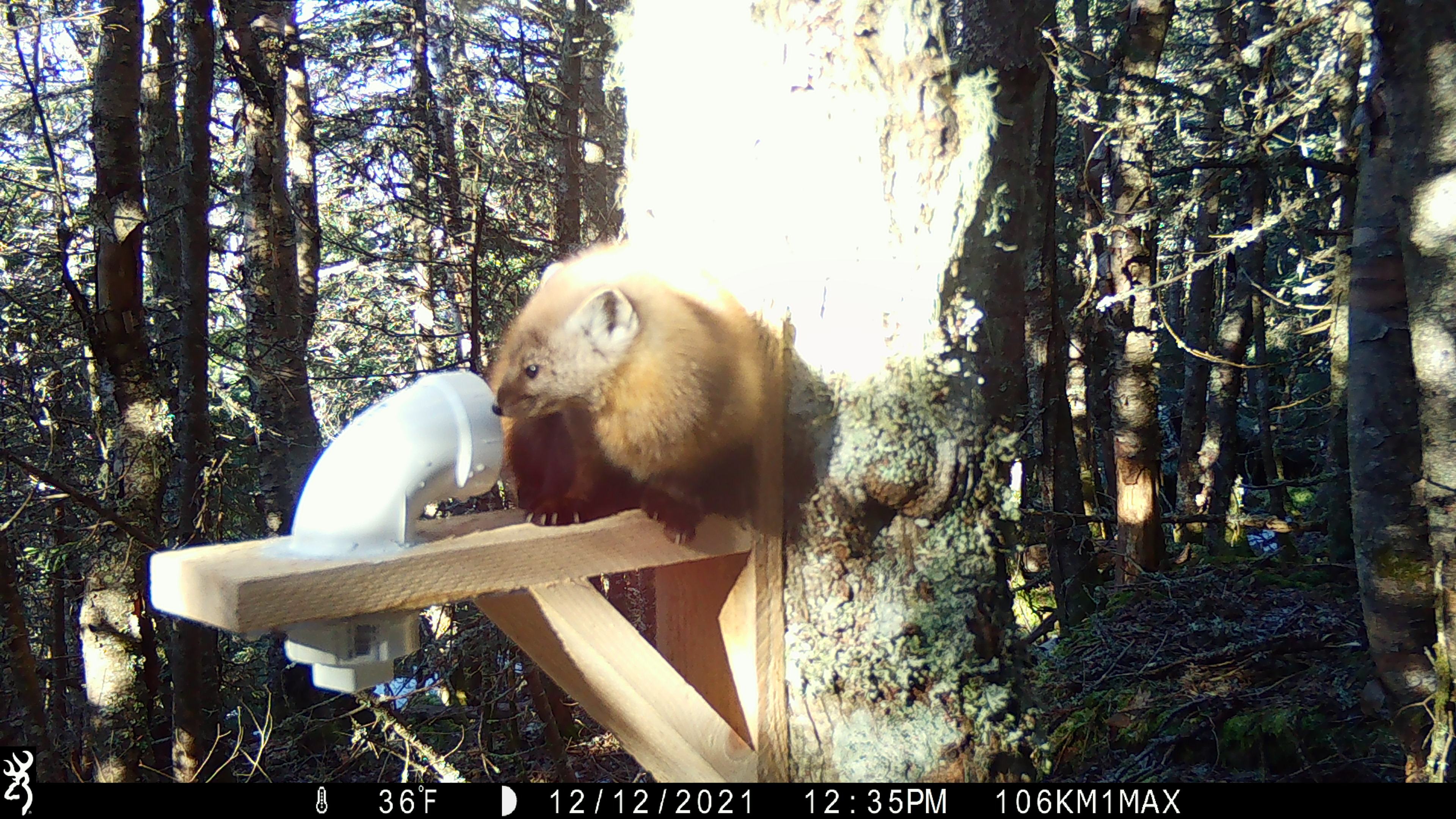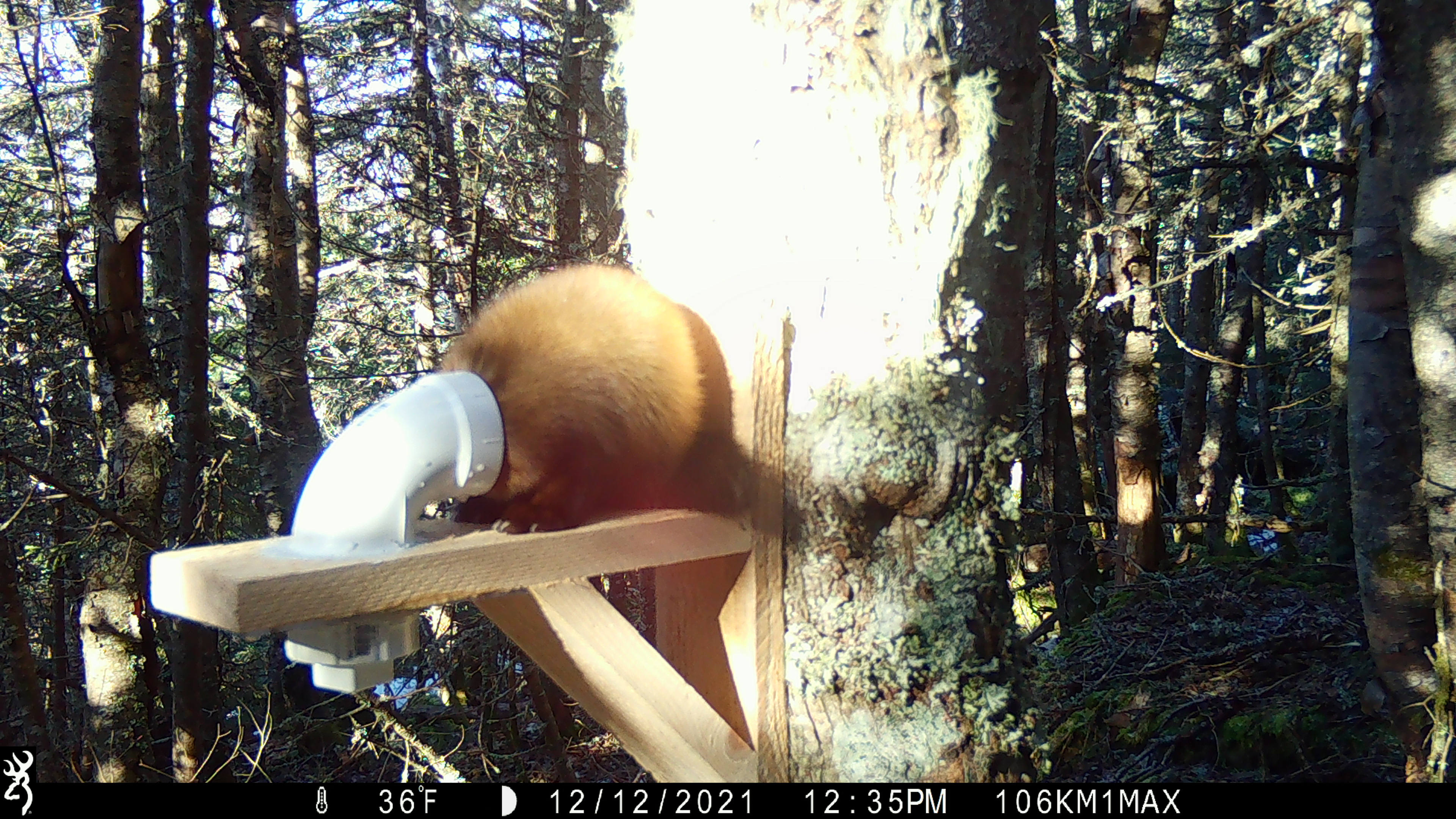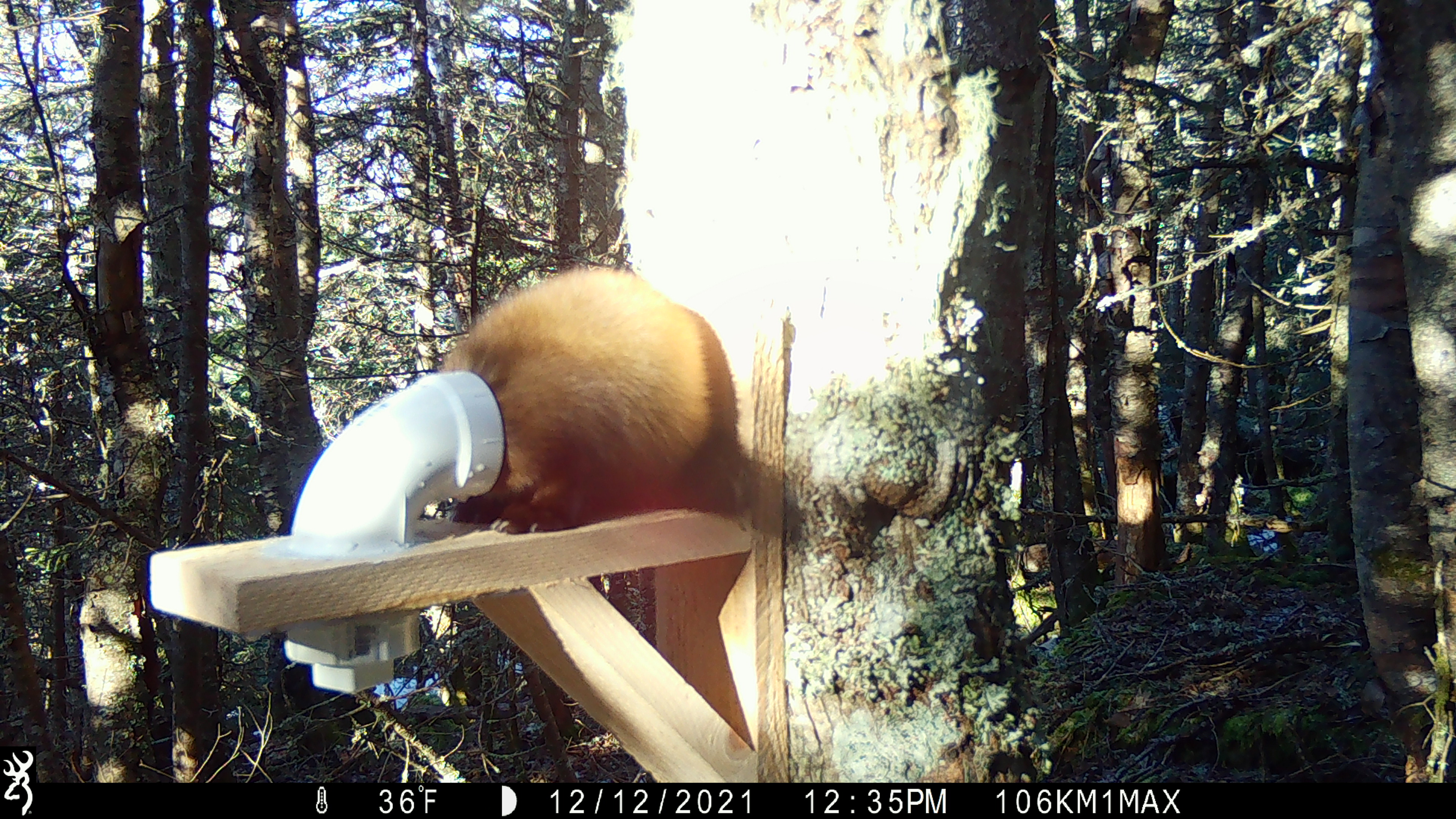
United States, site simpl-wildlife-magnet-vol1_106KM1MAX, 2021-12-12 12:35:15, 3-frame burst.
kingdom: Animalia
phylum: Chordata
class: Mammalia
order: Carnivora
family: Mustelidae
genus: Martes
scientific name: Martes americana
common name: american marten